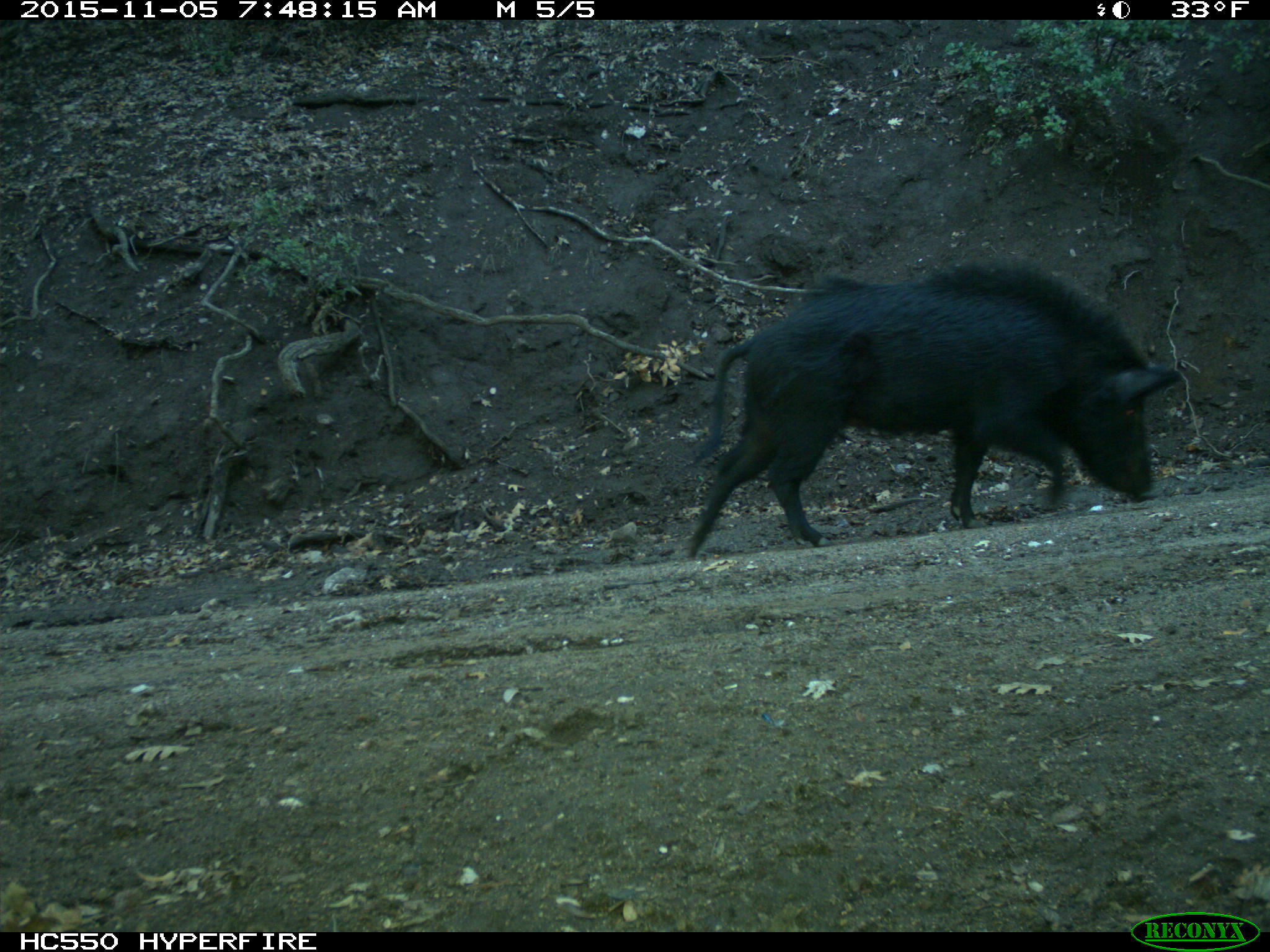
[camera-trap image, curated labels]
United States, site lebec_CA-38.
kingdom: Animalia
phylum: Chordata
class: Mammalia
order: Artiodactyla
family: Suidae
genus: Sus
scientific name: Sus scrofa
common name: wild boar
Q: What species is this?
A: Sus scrofa (wild boar).